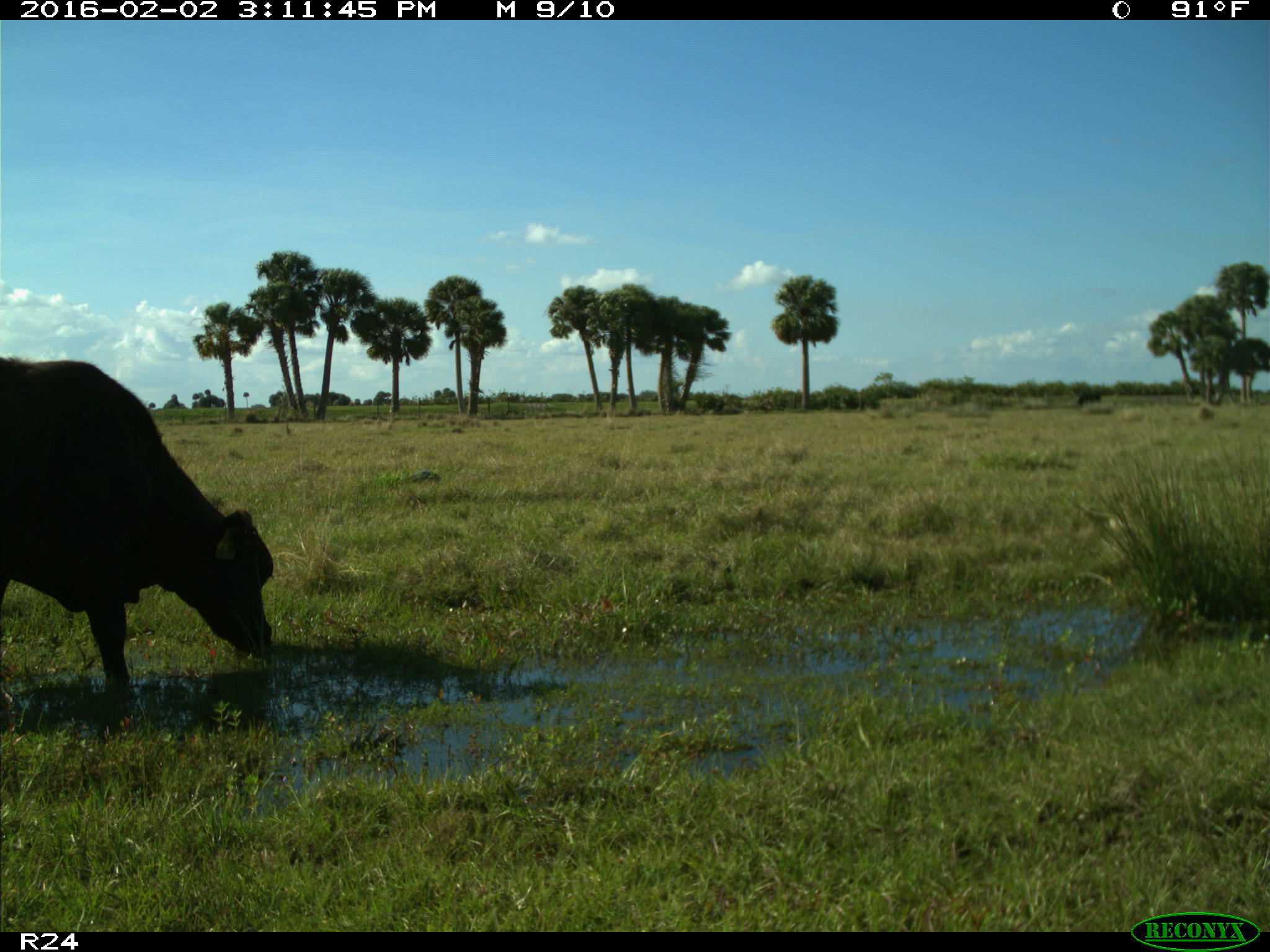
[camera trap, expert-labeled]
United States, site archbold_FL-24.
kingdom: Animalia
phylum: Chordata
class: Mammalia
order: Artiodactyla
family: Bovidae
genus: Bos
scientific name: Bos taurus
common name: domestic cow